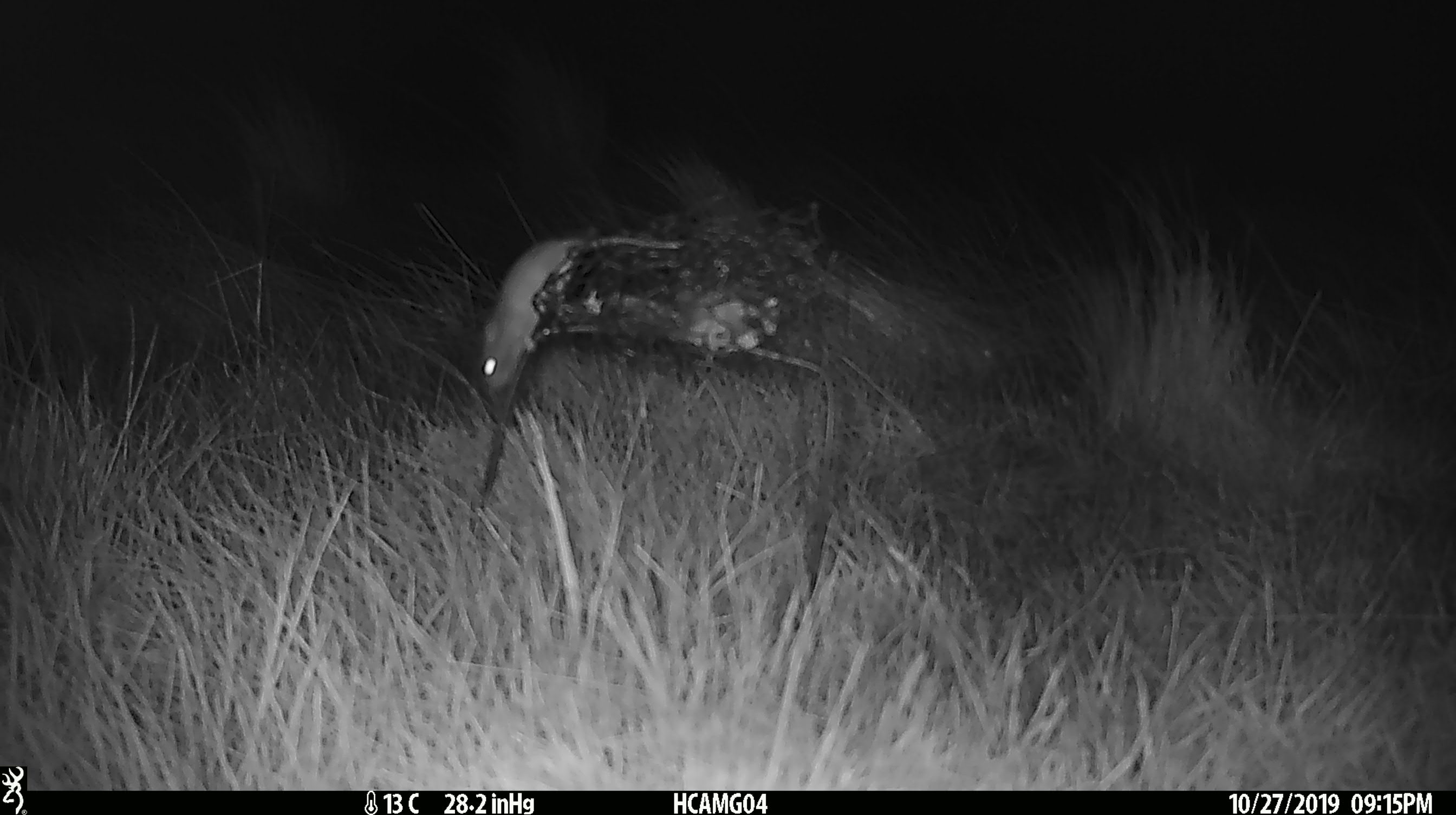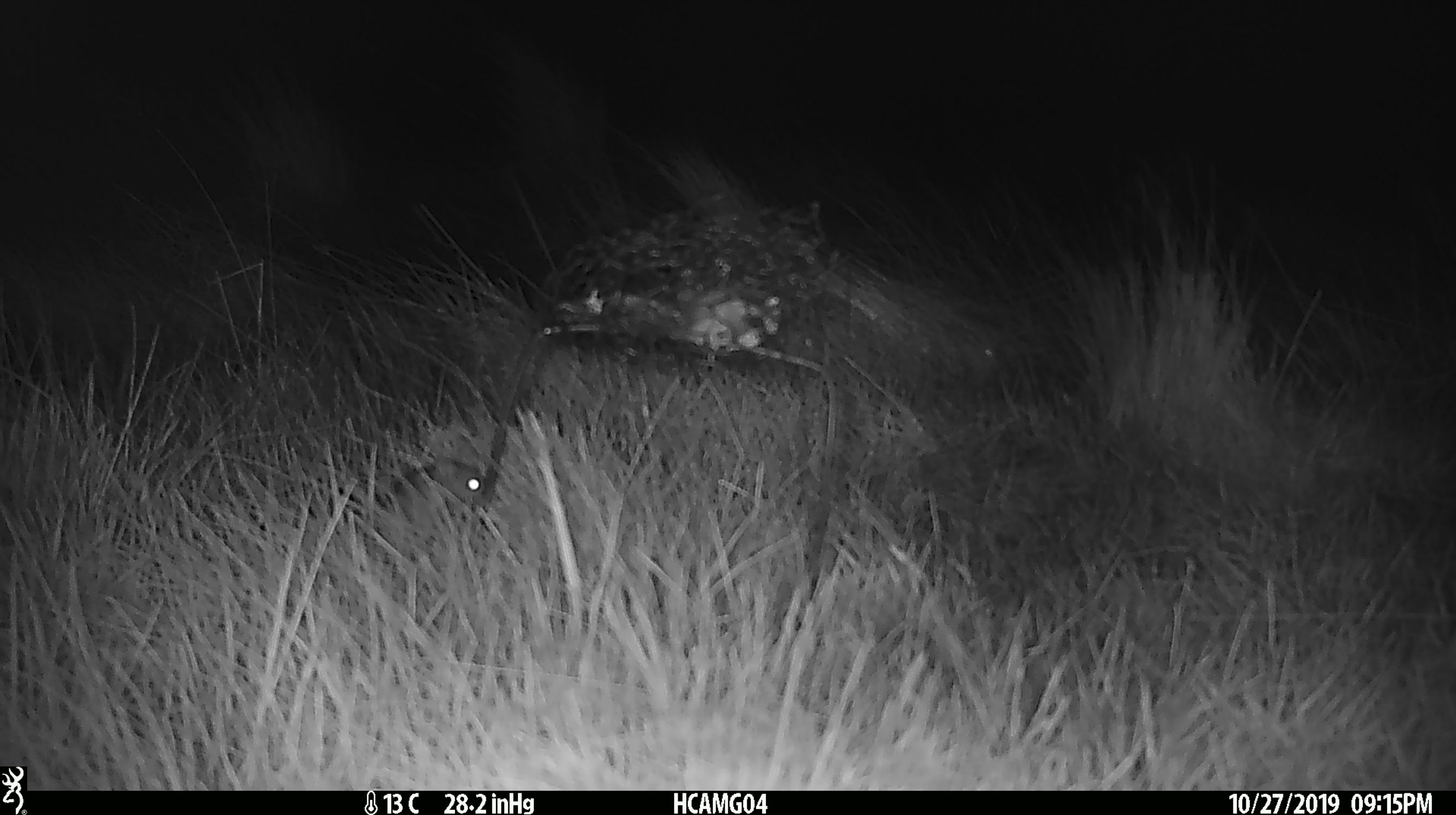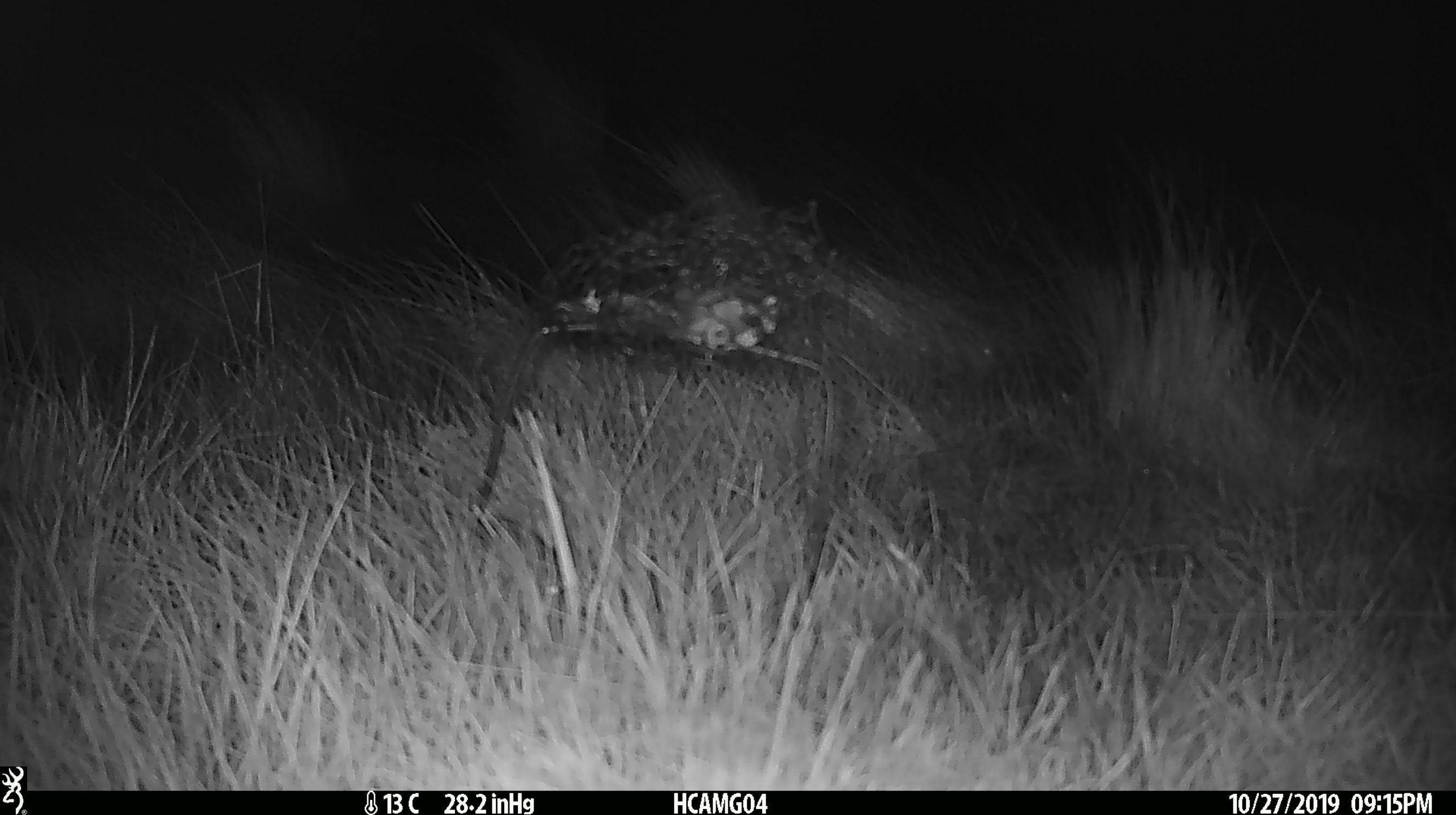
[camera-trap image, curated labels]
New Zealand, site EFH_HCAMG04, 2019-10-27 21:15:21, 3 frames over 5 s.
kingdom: Animalia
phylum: Chordata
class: Mammalia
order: Rodentia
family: Muridae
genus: Mus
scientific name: Mus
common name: mouse